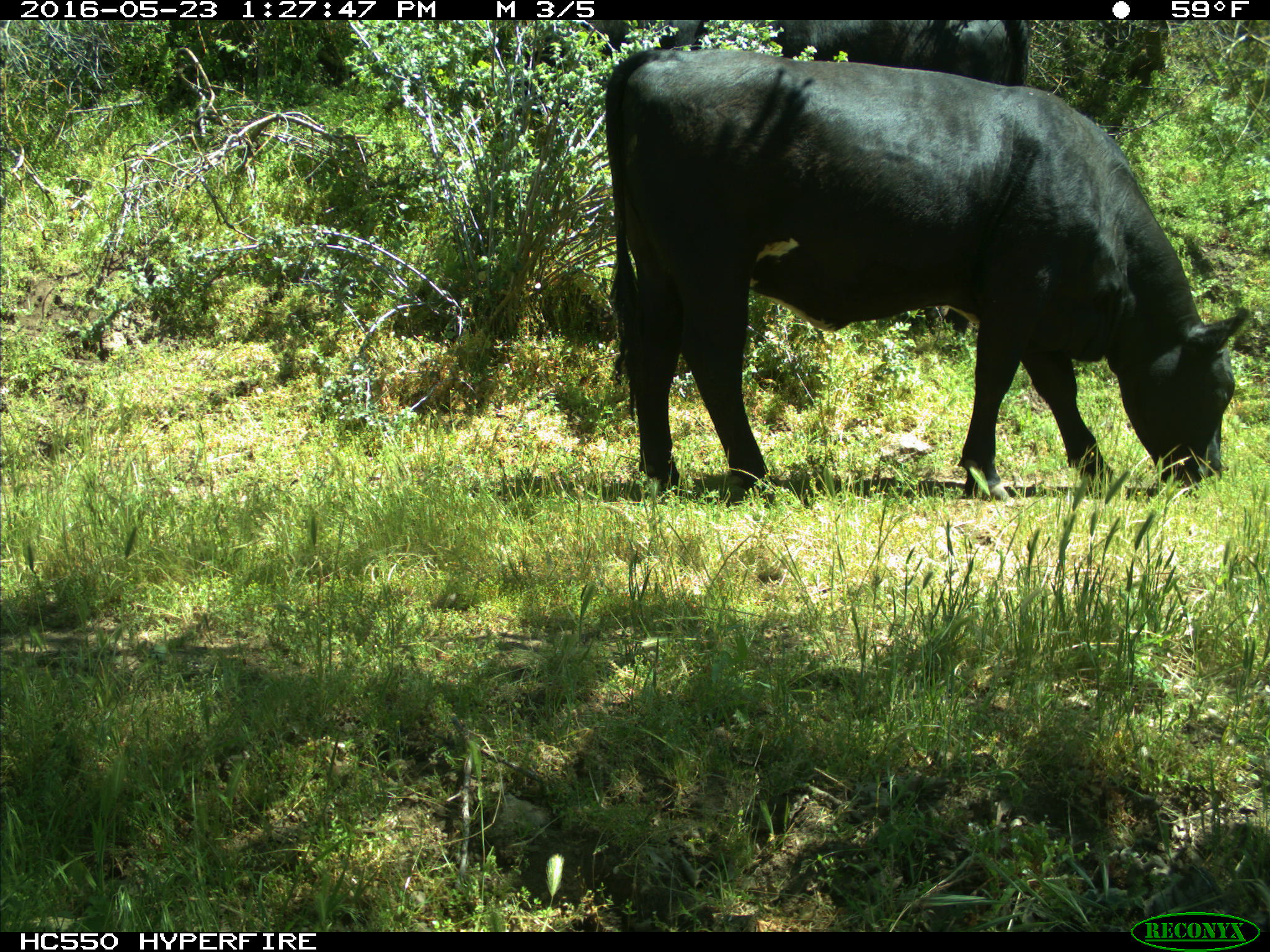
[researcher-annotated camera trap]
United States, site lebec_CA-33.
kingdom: Animalia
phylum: Chordata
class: Mammalia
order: Artiodactyla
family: Bovidae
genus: Bos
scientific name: Bos taurus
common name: domestic cow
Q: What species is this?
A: Bos taurus (domestic cow).